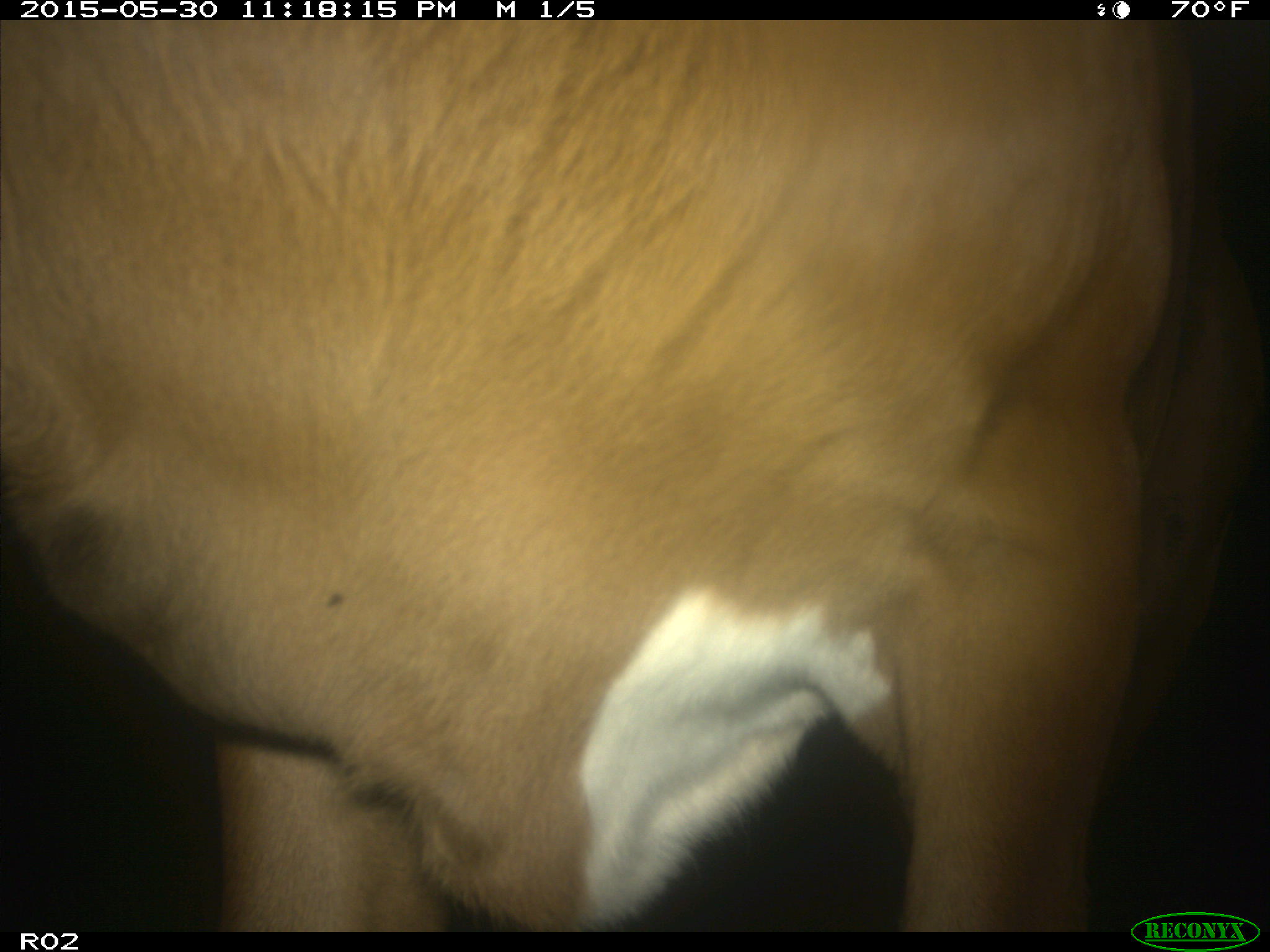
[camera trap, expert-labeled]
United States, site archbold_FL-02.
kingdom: Animalia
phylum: Chordata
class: Mammalia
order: Artiodactyla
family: Bovidae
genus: Bos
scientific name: Bos taurus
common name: domestic cow